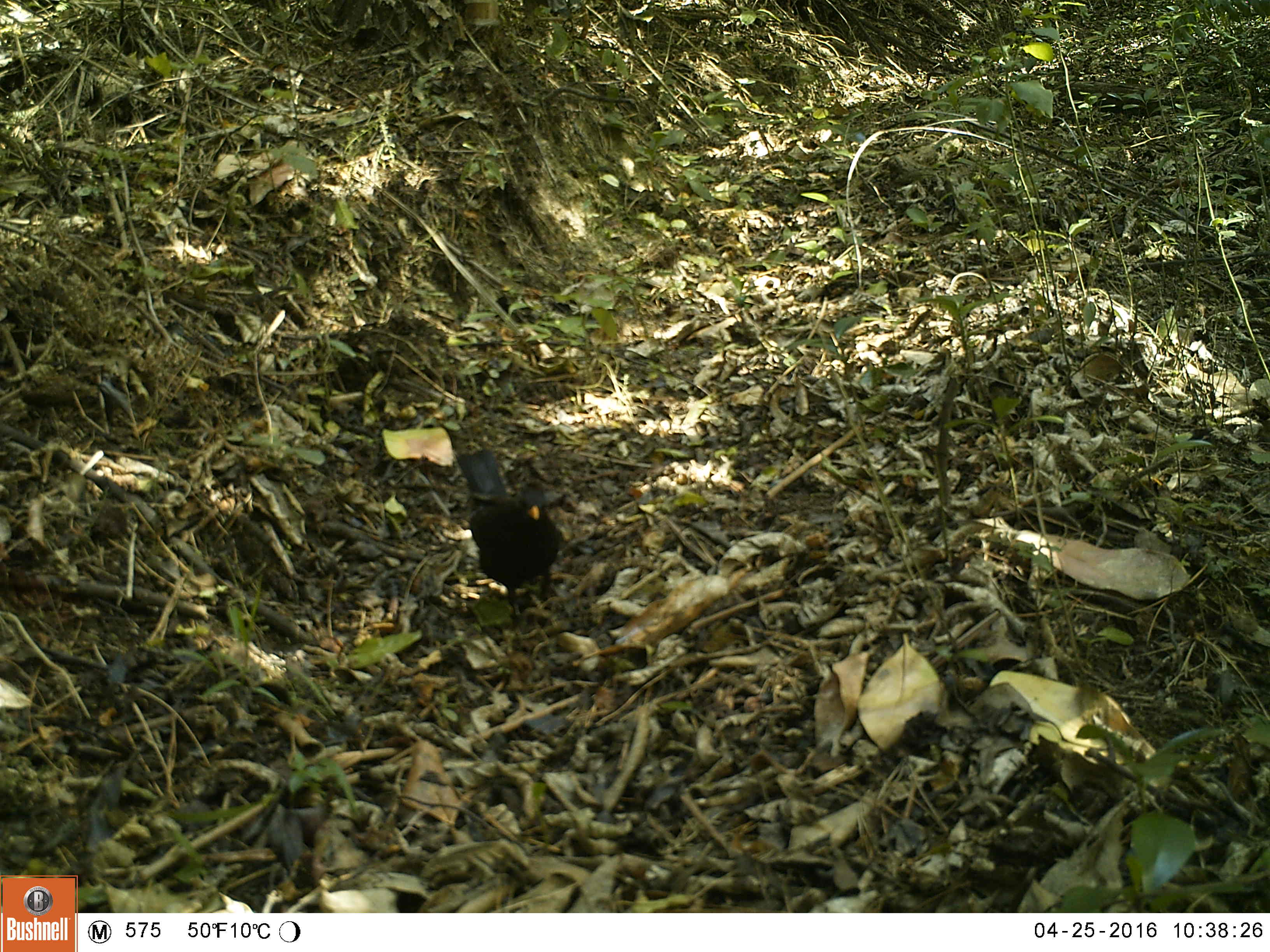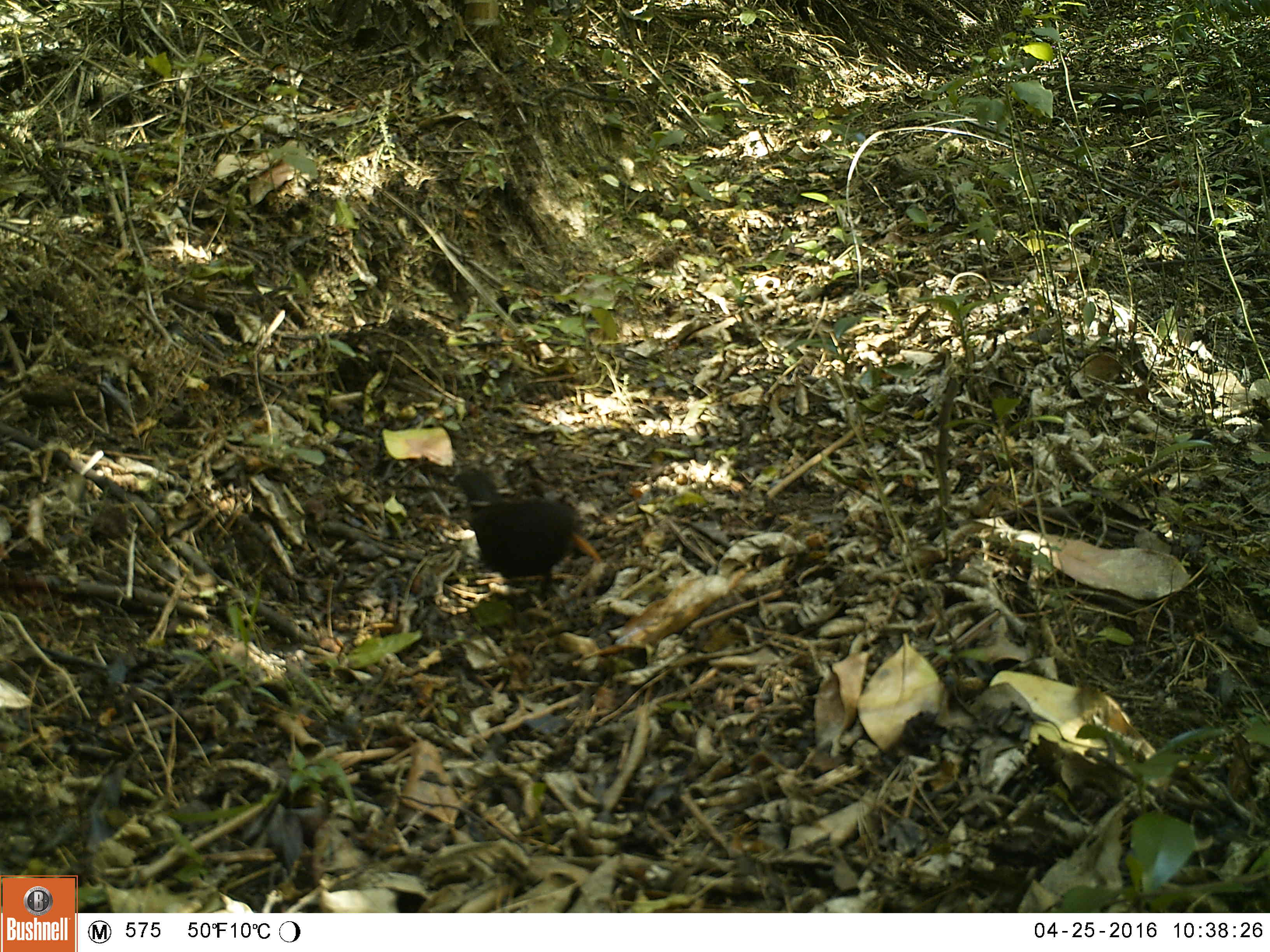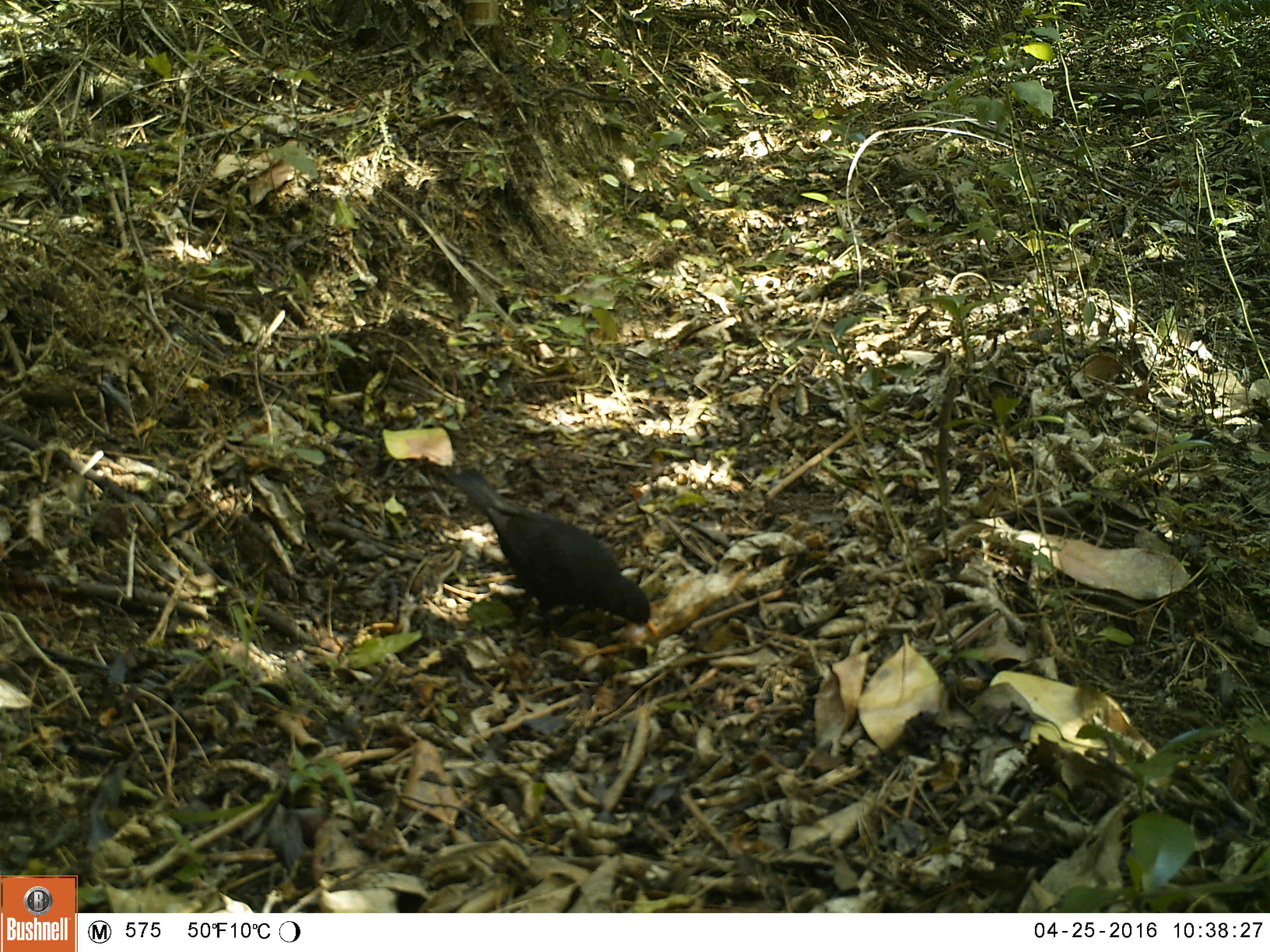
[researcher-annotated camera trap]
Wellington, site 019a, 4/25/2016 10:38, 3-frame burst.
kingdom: Animalia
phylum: Chordata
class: Aves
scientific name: Aves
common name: bird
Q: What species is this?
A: Bird (Aves).